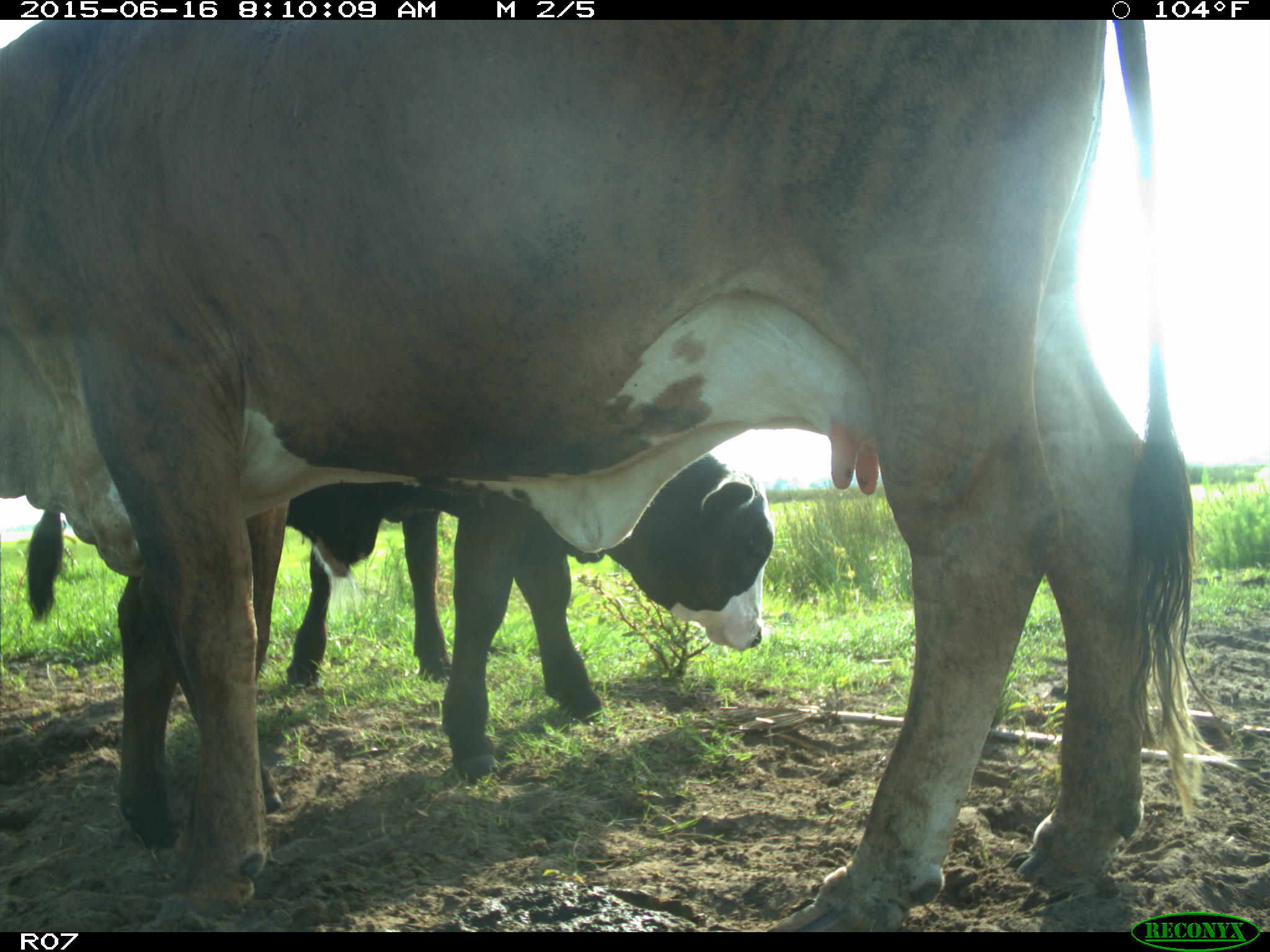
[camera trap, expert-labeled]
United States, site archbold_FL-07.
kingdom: Animalia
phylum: Chordata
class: Mammalia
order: Artiodactyla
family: Bovidae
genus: Bos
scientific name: Bos taurus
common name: domestic cow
Bos taurus (domestic cow).